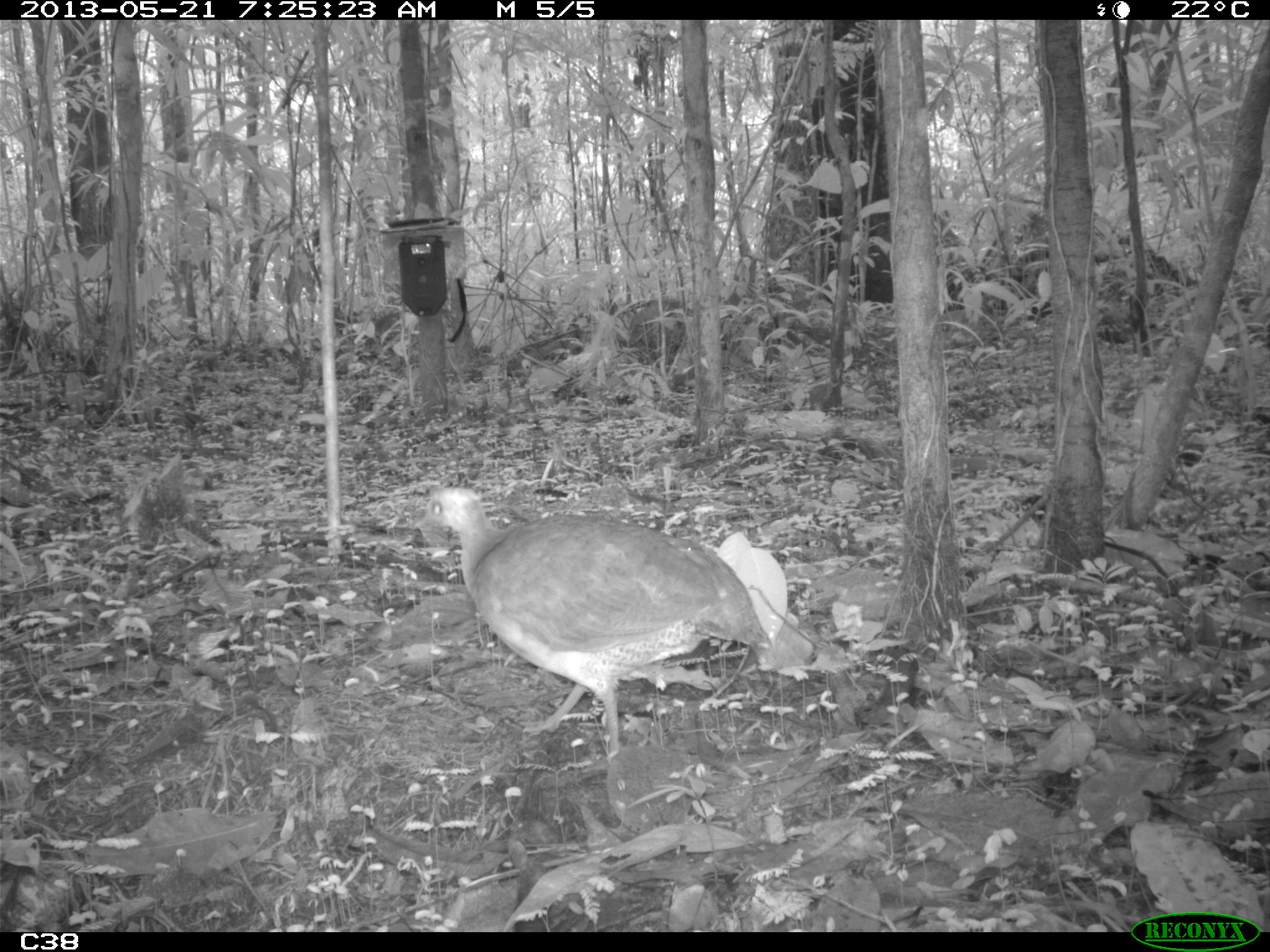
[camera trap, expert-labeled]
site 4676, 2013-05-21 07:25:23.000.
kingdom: Animalia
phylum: Chordata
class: Aves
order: Tinamiformes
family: Tinamidae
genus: Tinamus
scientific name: Tinamus major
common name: great tinamou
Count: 1.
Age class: adult.